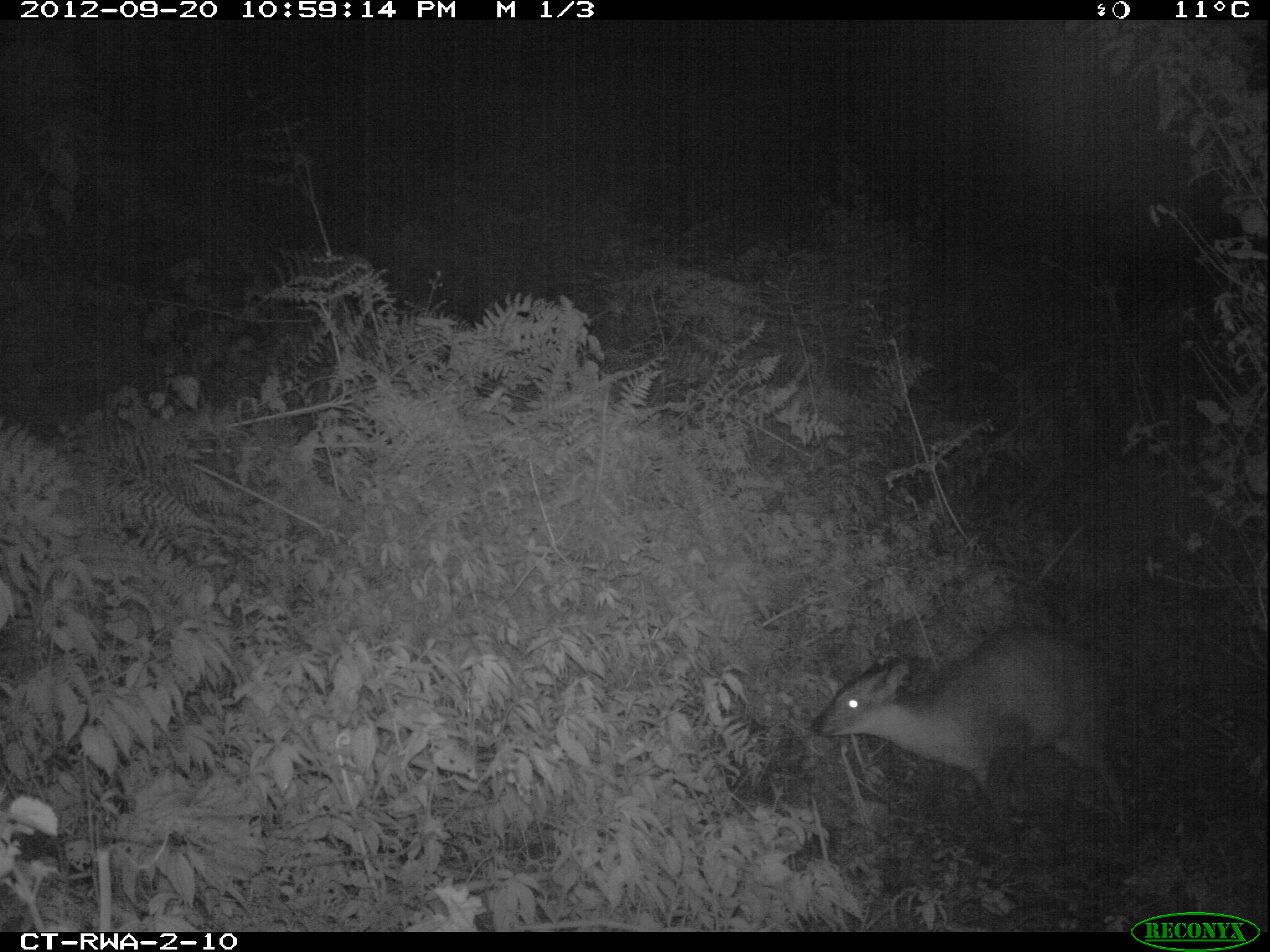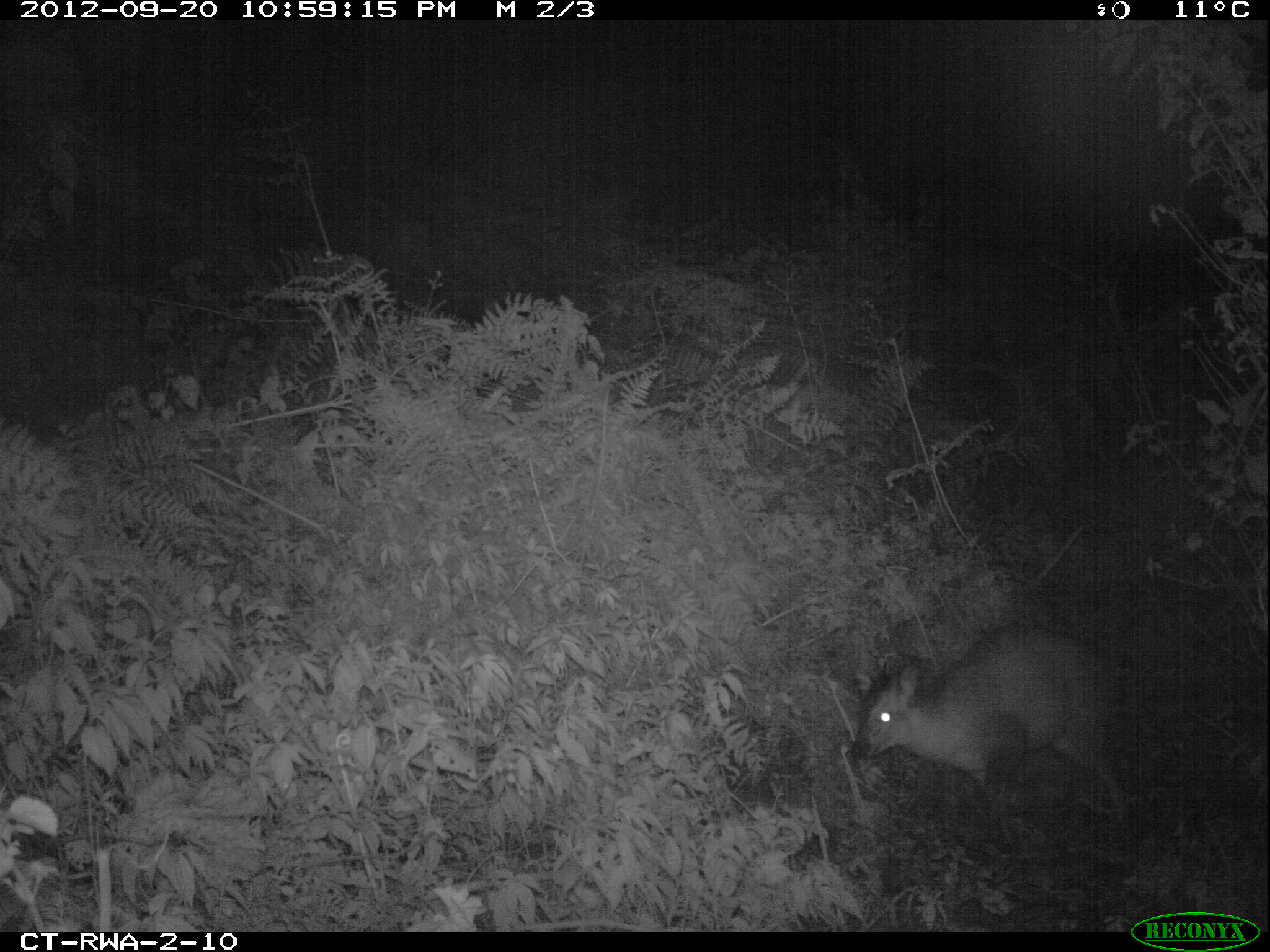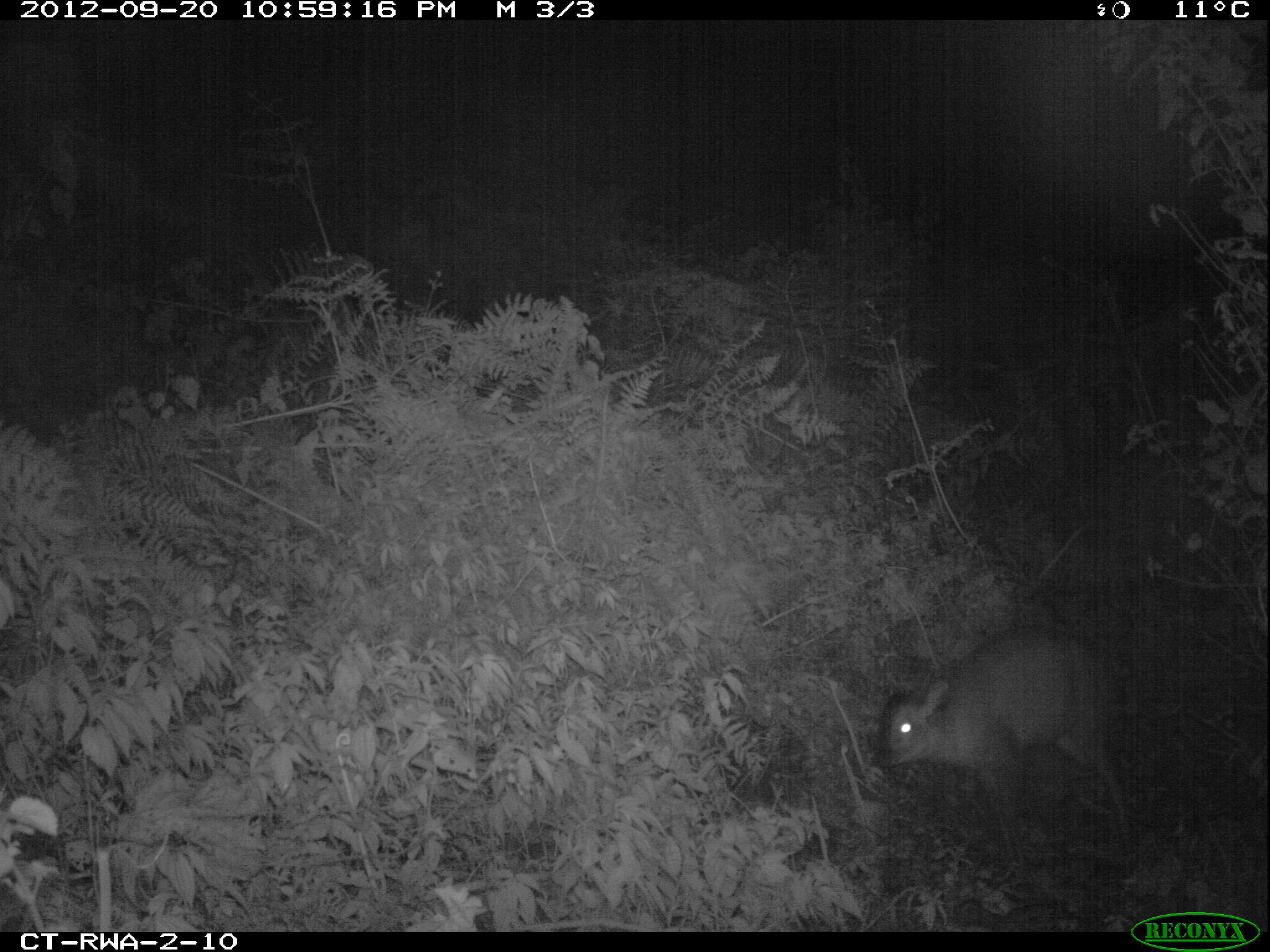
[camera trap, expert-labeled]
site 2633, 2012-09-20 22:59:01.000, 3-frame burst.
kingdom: Animalia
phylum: Chordata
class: Mammalia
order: Artiodactyla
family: Bovidae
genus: Cephalophus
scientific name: Cephalophus nigrifrons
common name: black-fronted duiker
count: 1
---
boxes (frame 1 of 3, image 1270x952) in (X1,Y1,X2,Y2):
cephalophus nigrifrons: (807,623,1129,829)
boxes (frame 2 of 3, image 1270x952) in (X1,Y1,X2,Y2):
cephalophus nigrifrons: (850,621,1135,851)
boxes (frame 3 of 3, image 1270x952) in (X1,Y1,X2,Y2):
cephalophus nigrifrons: (873,623,1143,864)